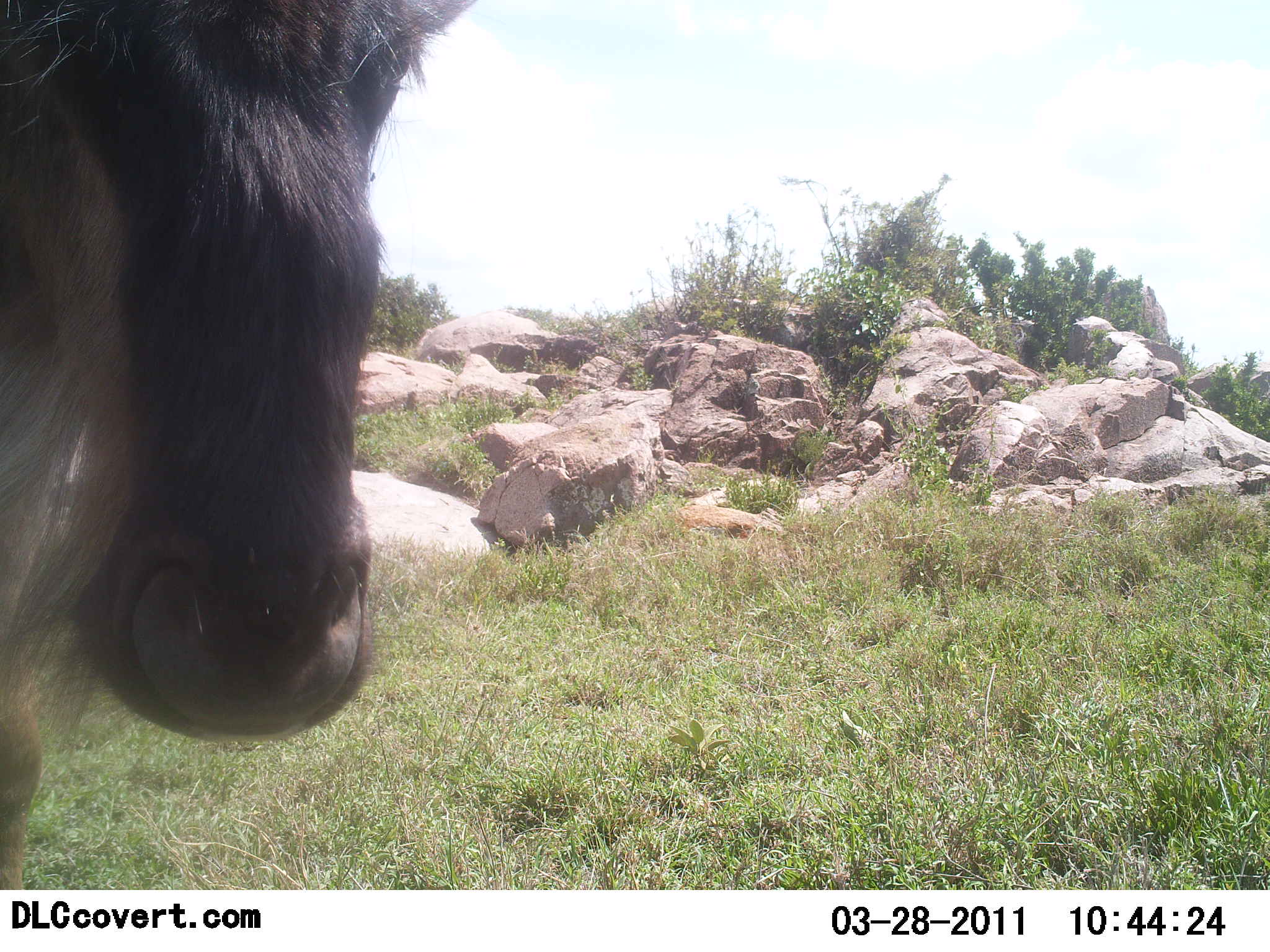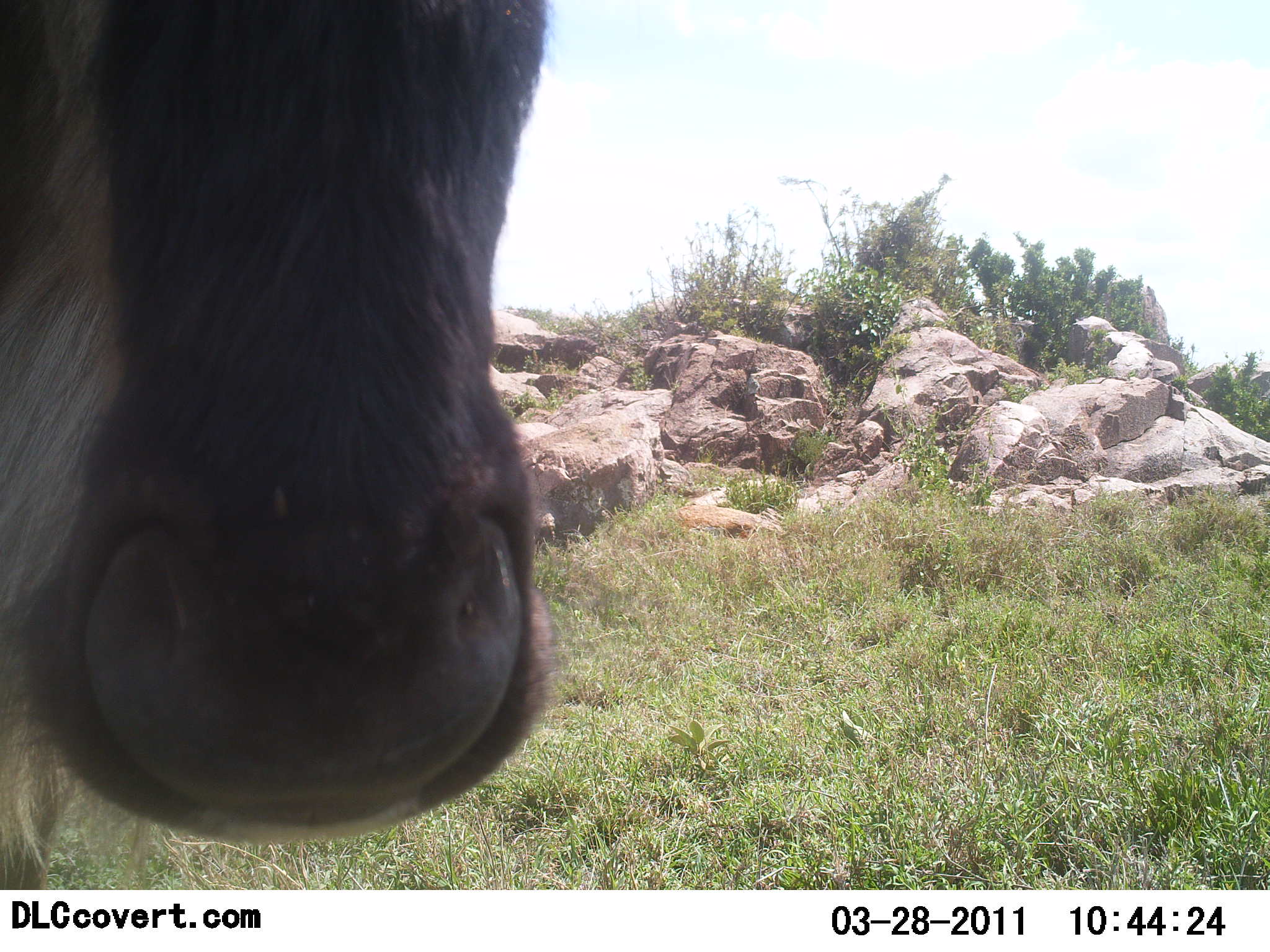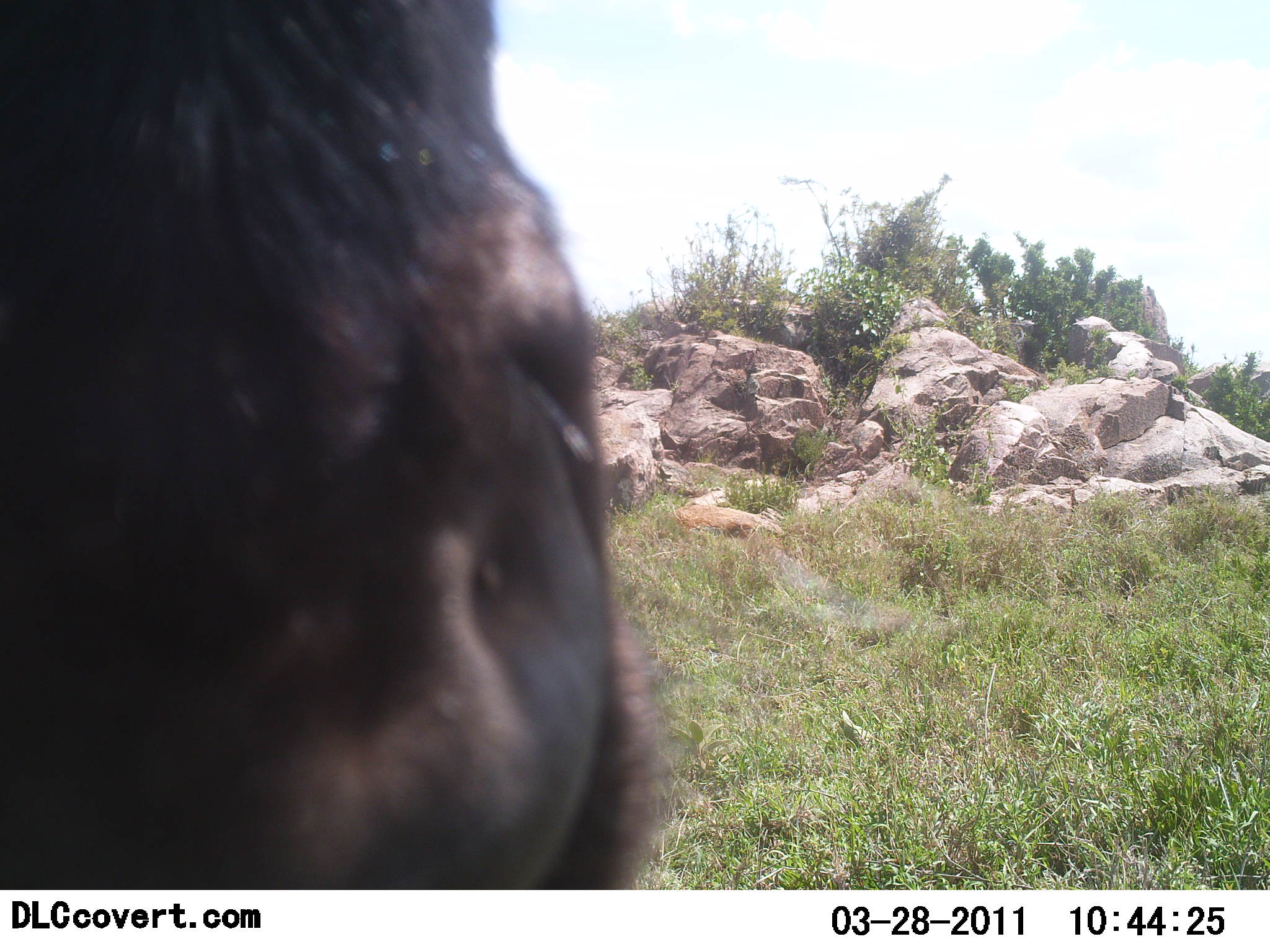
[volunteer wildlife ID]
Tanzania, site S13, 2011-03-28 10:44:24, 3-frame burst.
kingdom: Animalia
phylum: Chordata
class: Mammalia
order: Artiodactyla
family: Bovidae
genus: Connochaetes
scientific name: Connochaetes taurinus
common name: blue wildebeest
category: wildebeest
Wildebeest (blue wildebeest) (Connochaetes taurinus), count 1. Behavior (volunteer vote fractions): standing 64%, resting 0%, moving 27%, interacting 27%. Young present (vote fraction): 0%. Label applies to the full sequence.